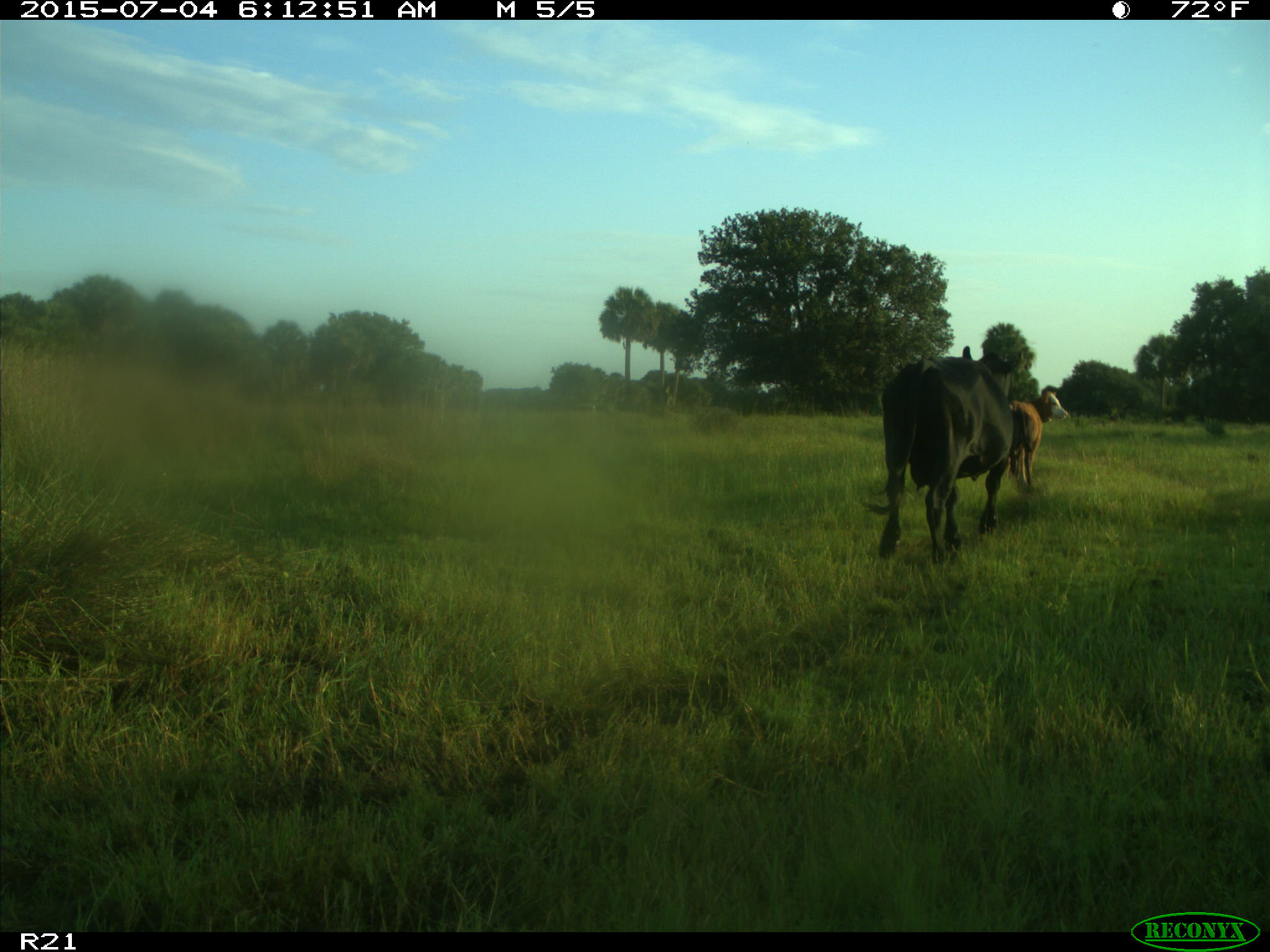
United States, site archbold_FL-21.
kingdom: Animalia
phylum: Chordata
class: Mammalia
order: Artiodactyla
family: Bovidae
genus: Bos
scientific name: Bos taurus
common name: domestic cow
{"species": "Bos taurus (domestic cow)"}